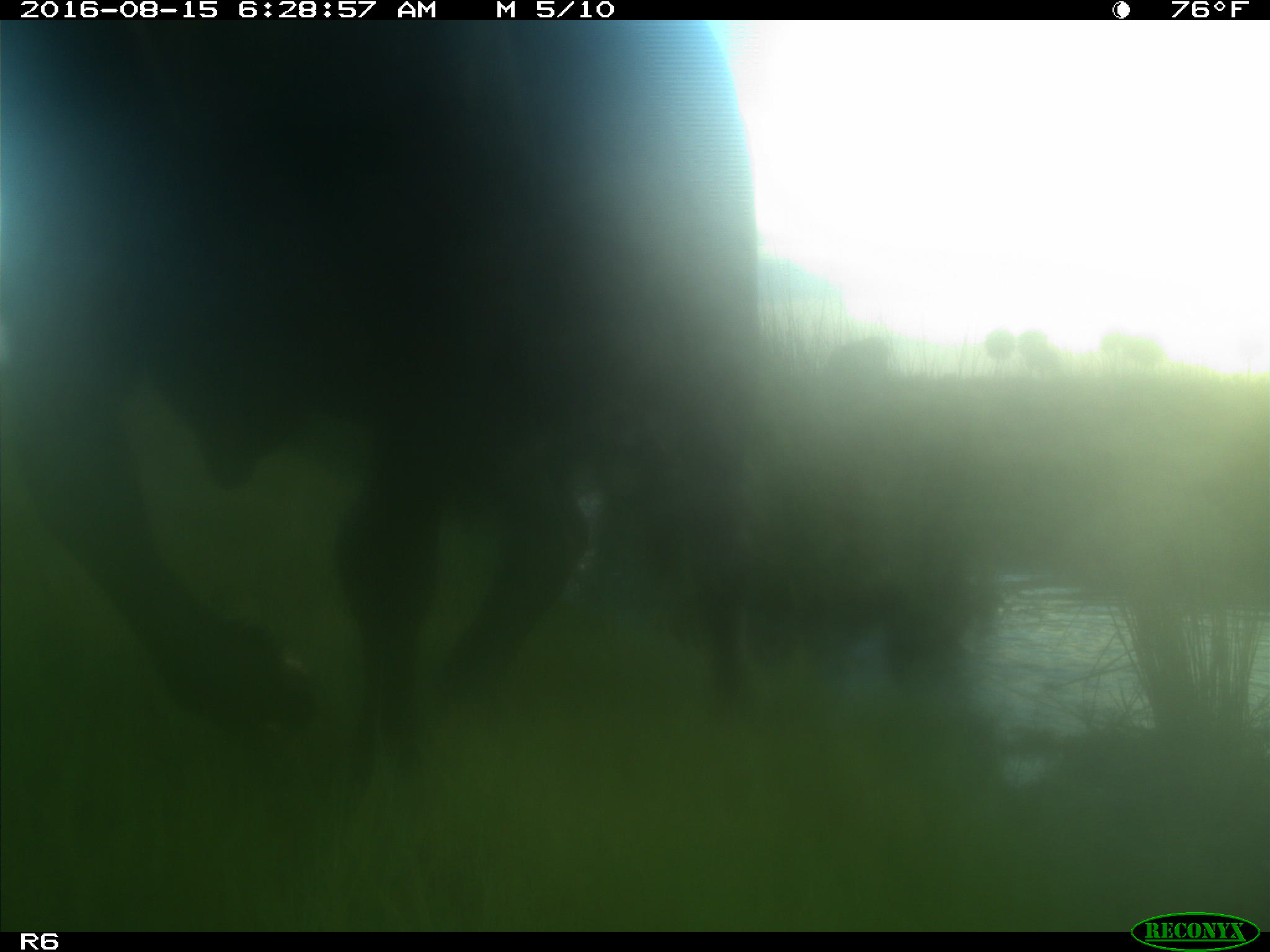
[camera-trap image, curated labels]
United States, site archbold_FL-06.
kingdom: Animalia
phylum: Chordata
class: Mammalia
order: Artiodactyla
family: Bovidae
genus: Bos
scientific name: Bos taurus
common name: domestic cow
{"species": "Bos taurus (domestic cow)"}